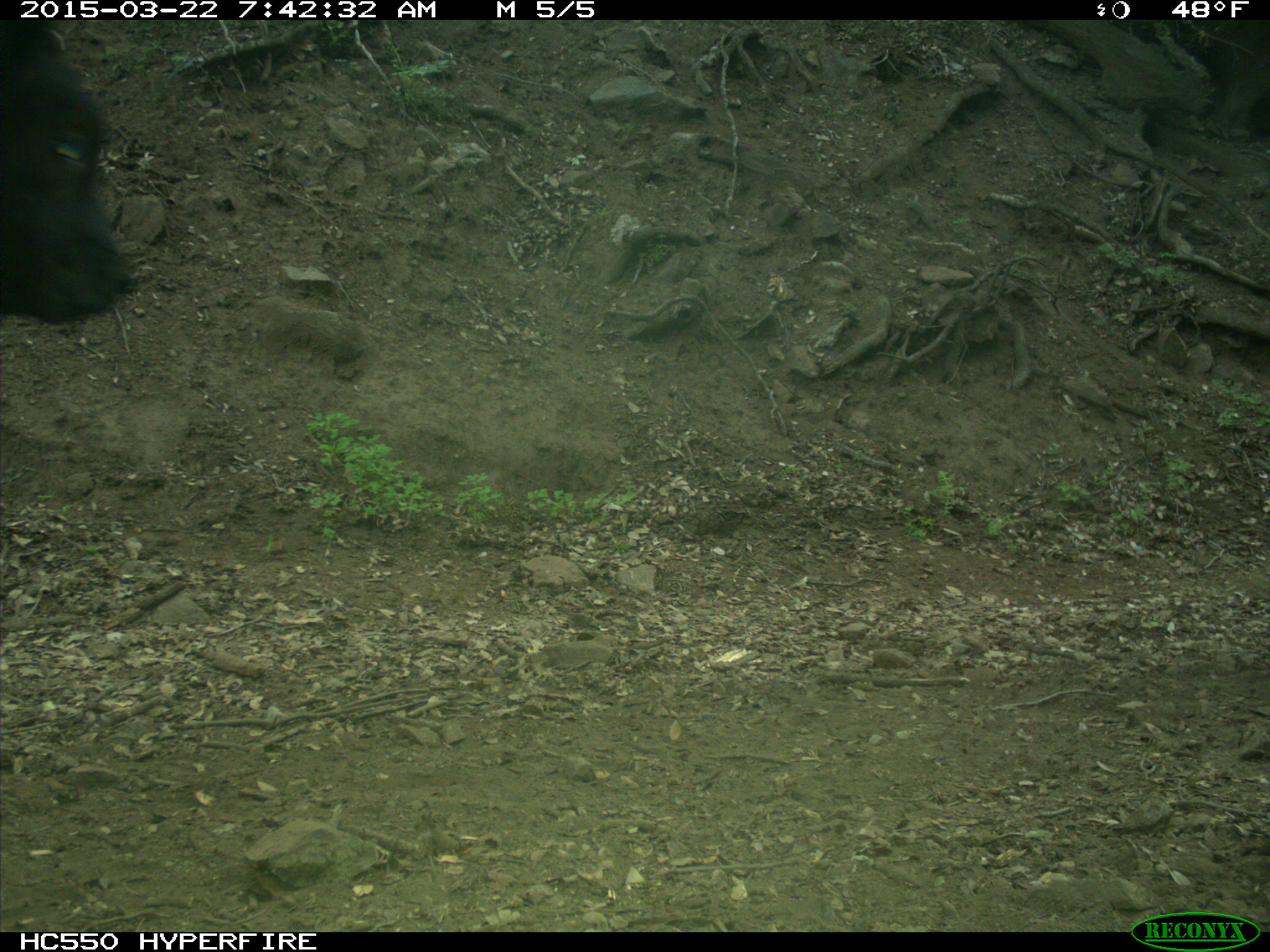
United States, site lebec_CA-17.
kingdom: Animalia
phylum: Chordata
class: Mammalia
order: Artiodactyla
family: Bovidae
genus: Bos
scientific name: Bos taurus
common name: domestic cow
Bos taurus (domestic cow).